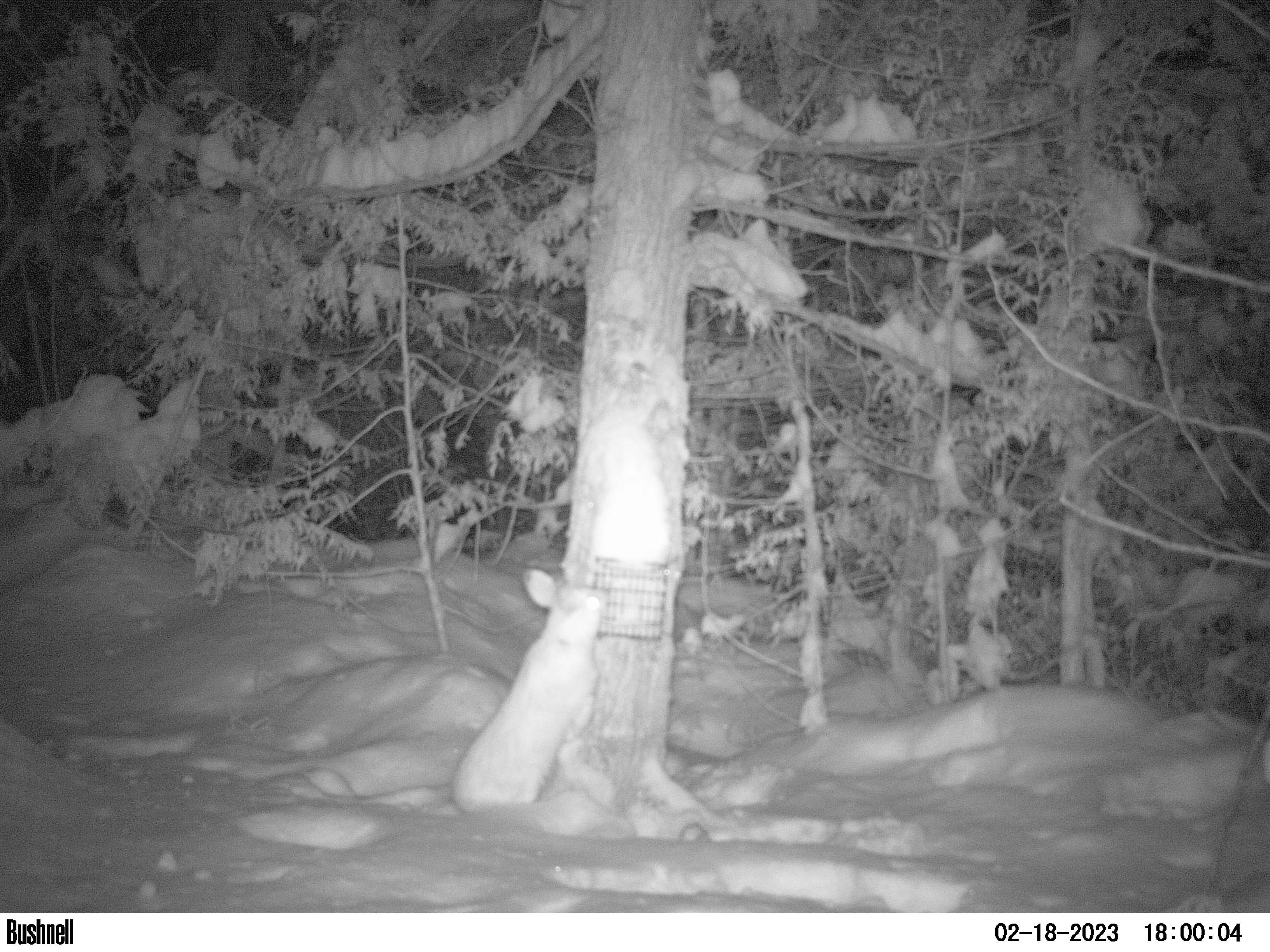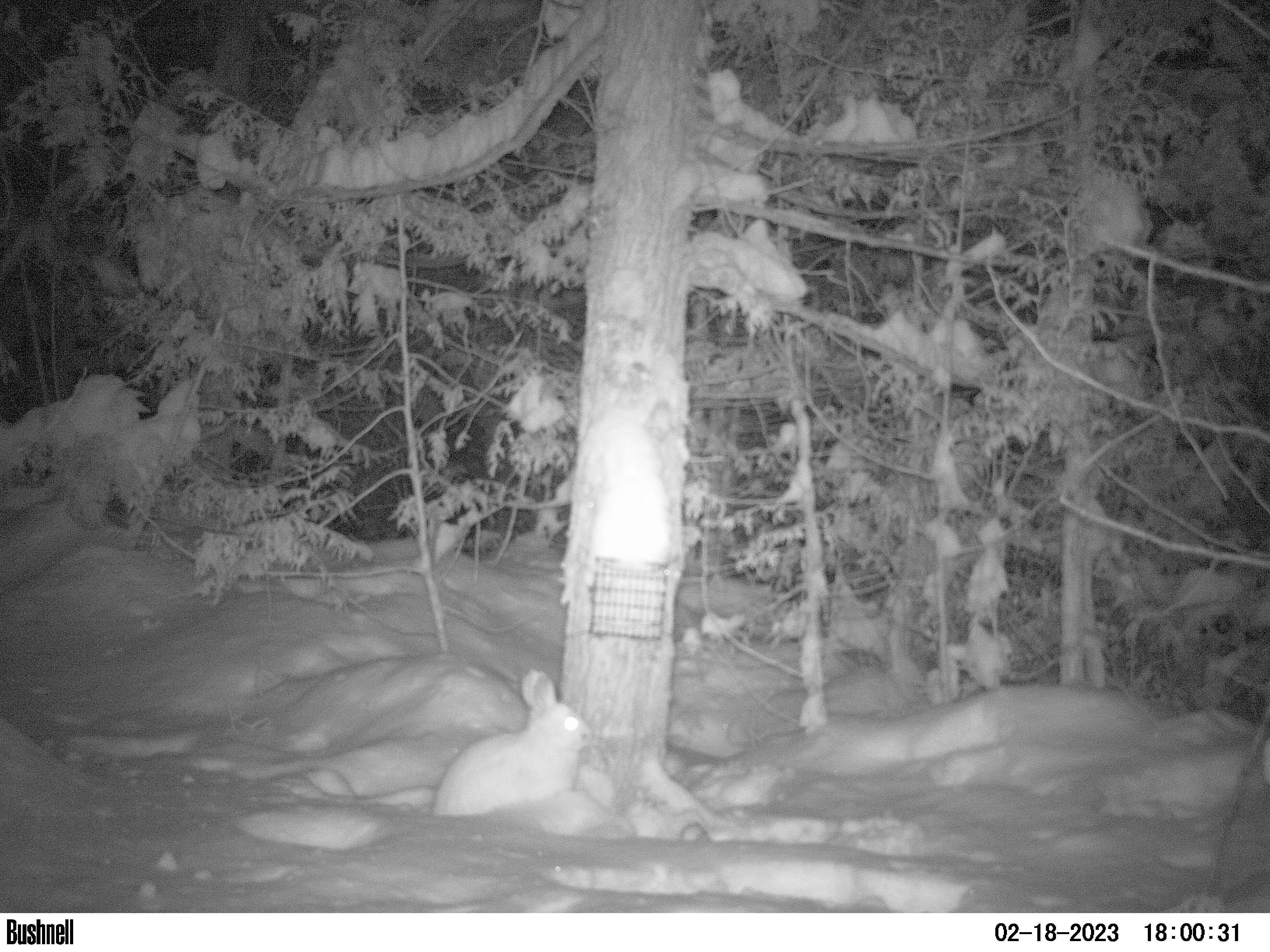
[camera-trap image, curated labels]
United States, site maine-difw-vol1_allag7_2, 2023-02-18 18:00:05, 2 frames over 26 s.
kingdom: Animalia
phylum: Chordata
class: Mammalia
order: Lagomorpha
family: Leporidae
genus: Lepus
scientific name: Lepus americanus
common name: snowshoe hare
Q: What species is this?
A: Snowshoe hare (Lepus americanus).